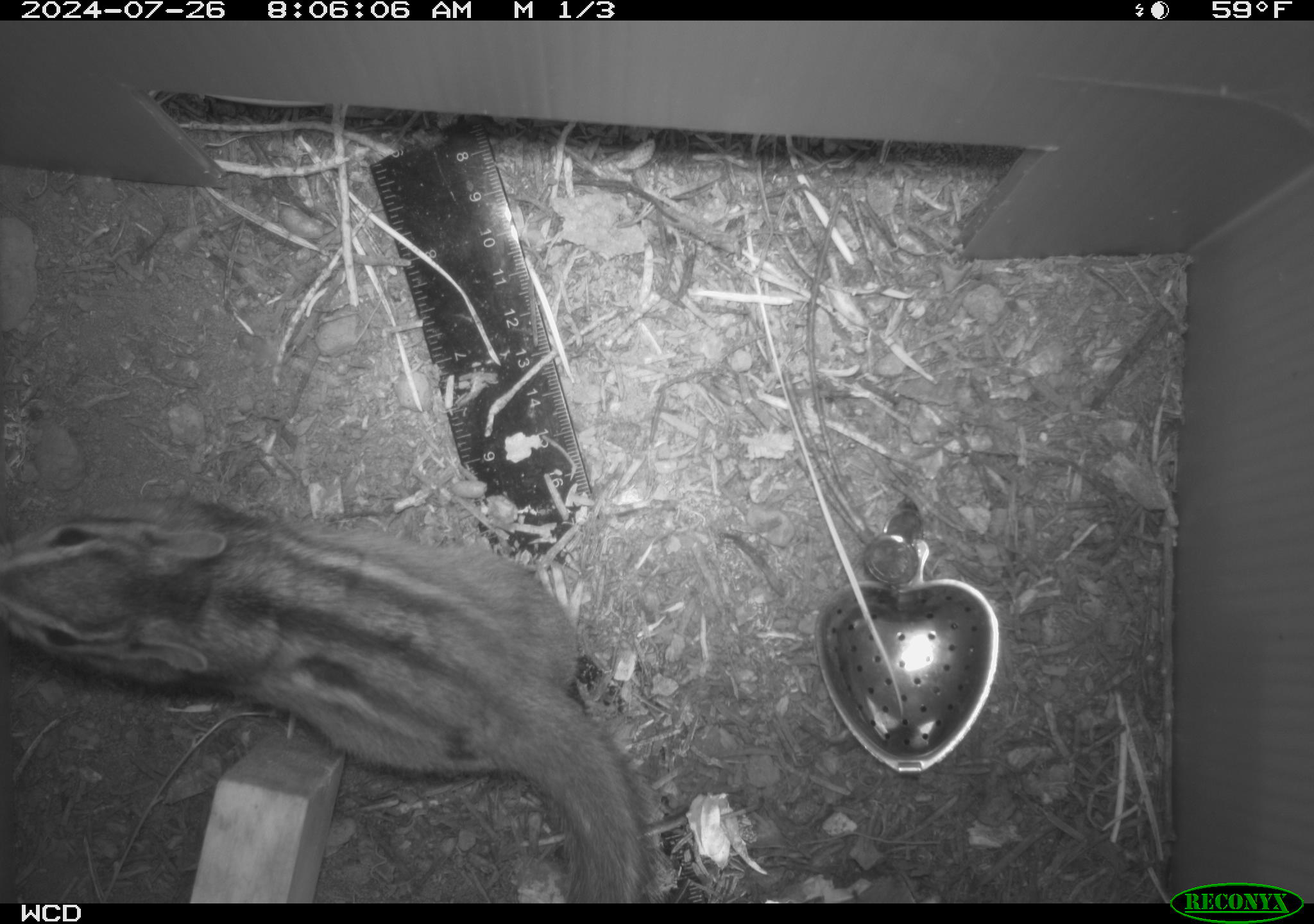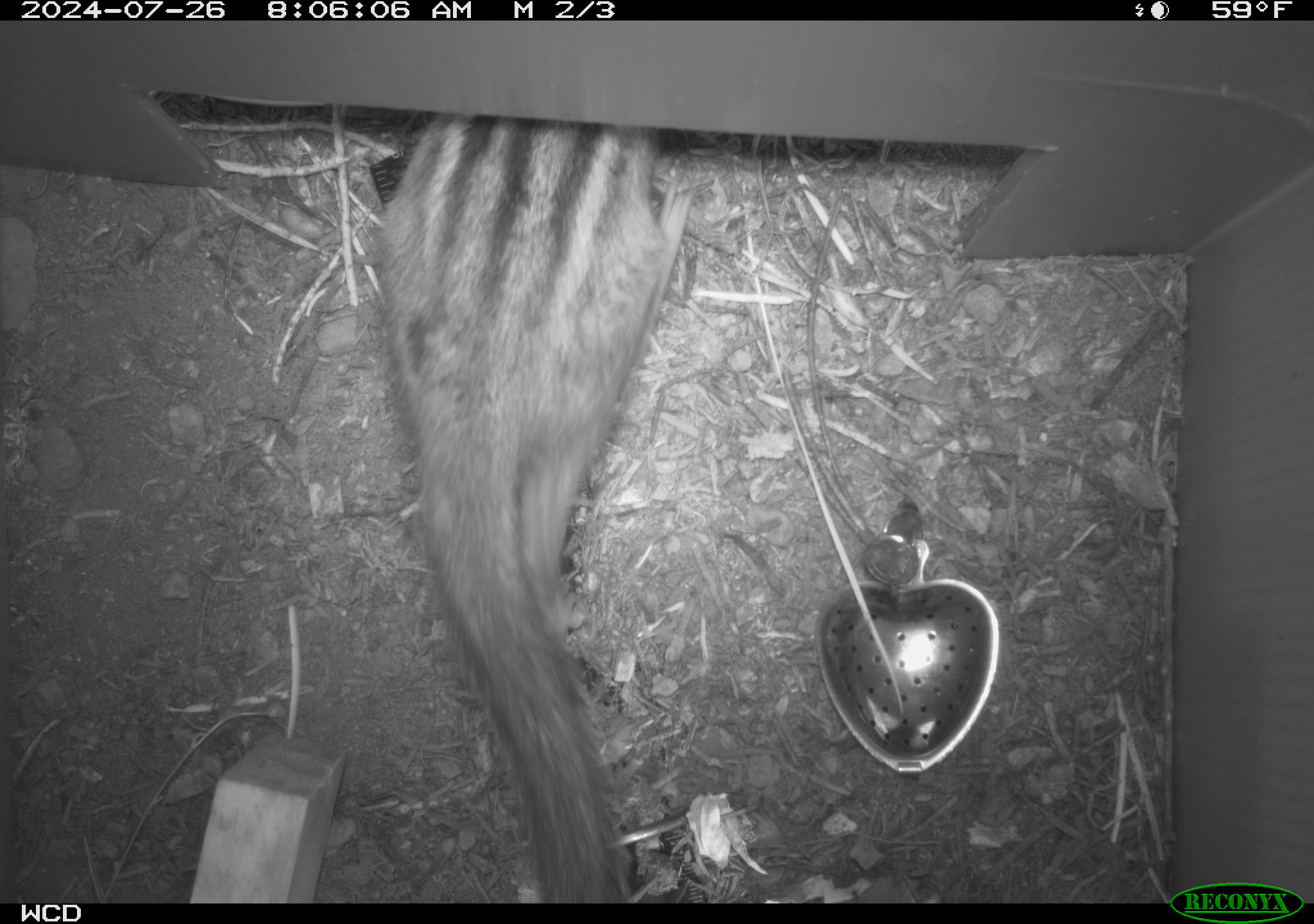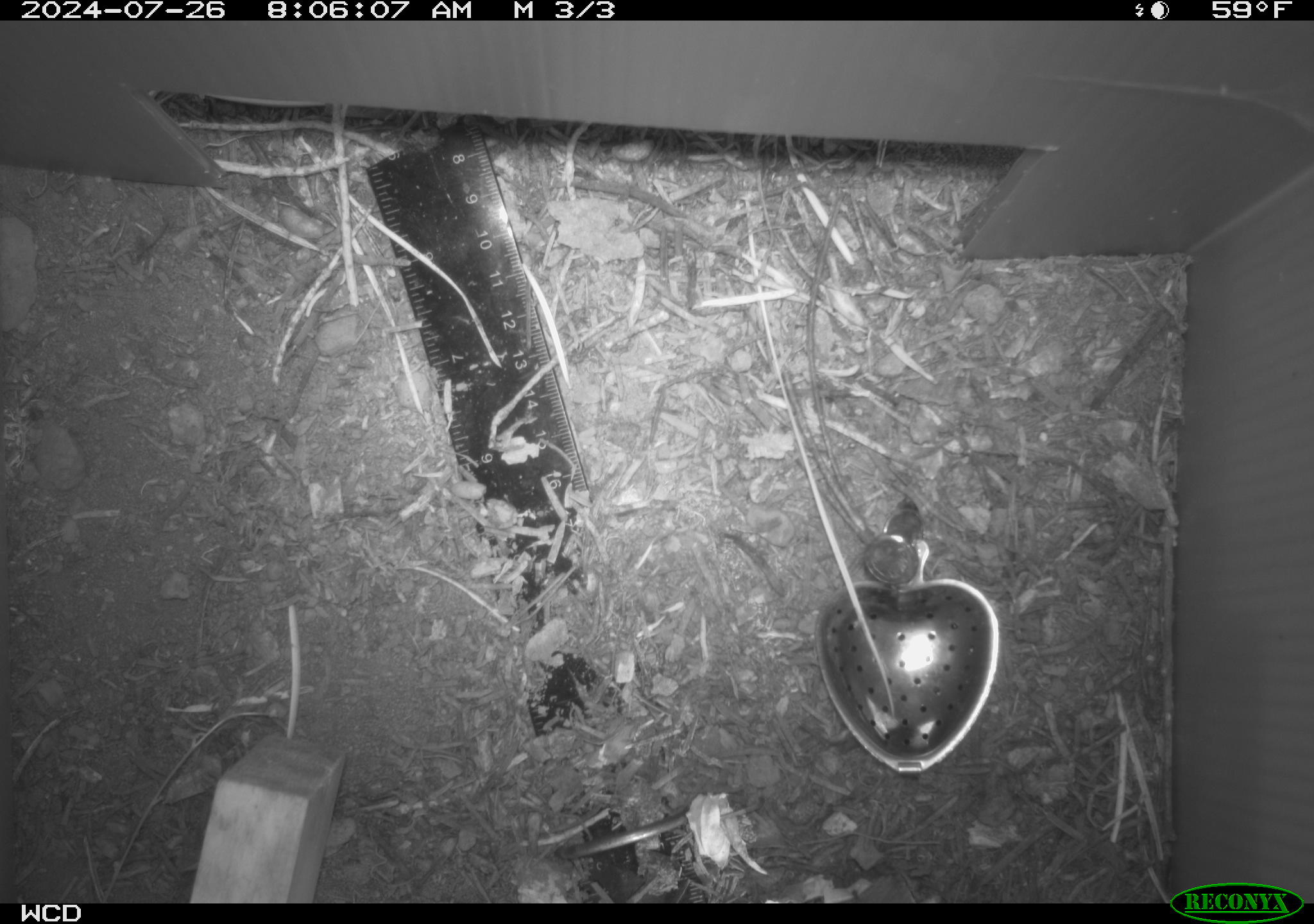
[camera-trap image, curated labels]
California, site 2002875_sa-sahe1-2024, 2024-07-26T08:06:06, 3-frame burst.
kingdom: Animalia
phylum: Chordata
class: Mammalia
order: Rodentia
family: Sciuridae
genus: Neotamias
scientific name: Neotamias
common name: western chipmunks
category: neotamias species